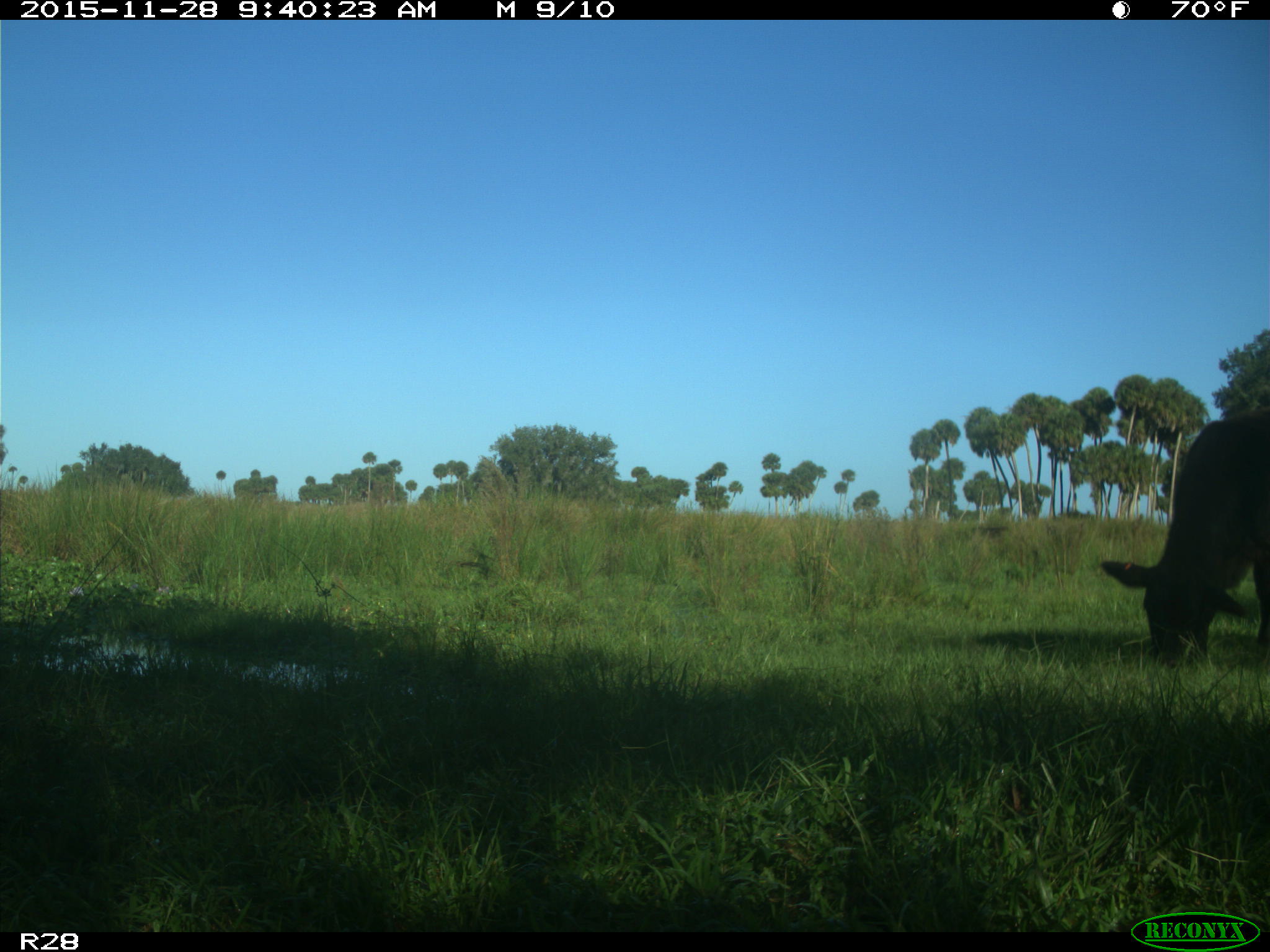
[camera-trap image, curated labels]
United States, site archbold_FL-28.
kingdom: Animalia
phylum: Chordata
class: Mammalia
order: Artiodactyla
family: Bovidae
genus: Bos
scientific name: Bos taurus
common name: domestic cow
Bos taurus (domestic cow).